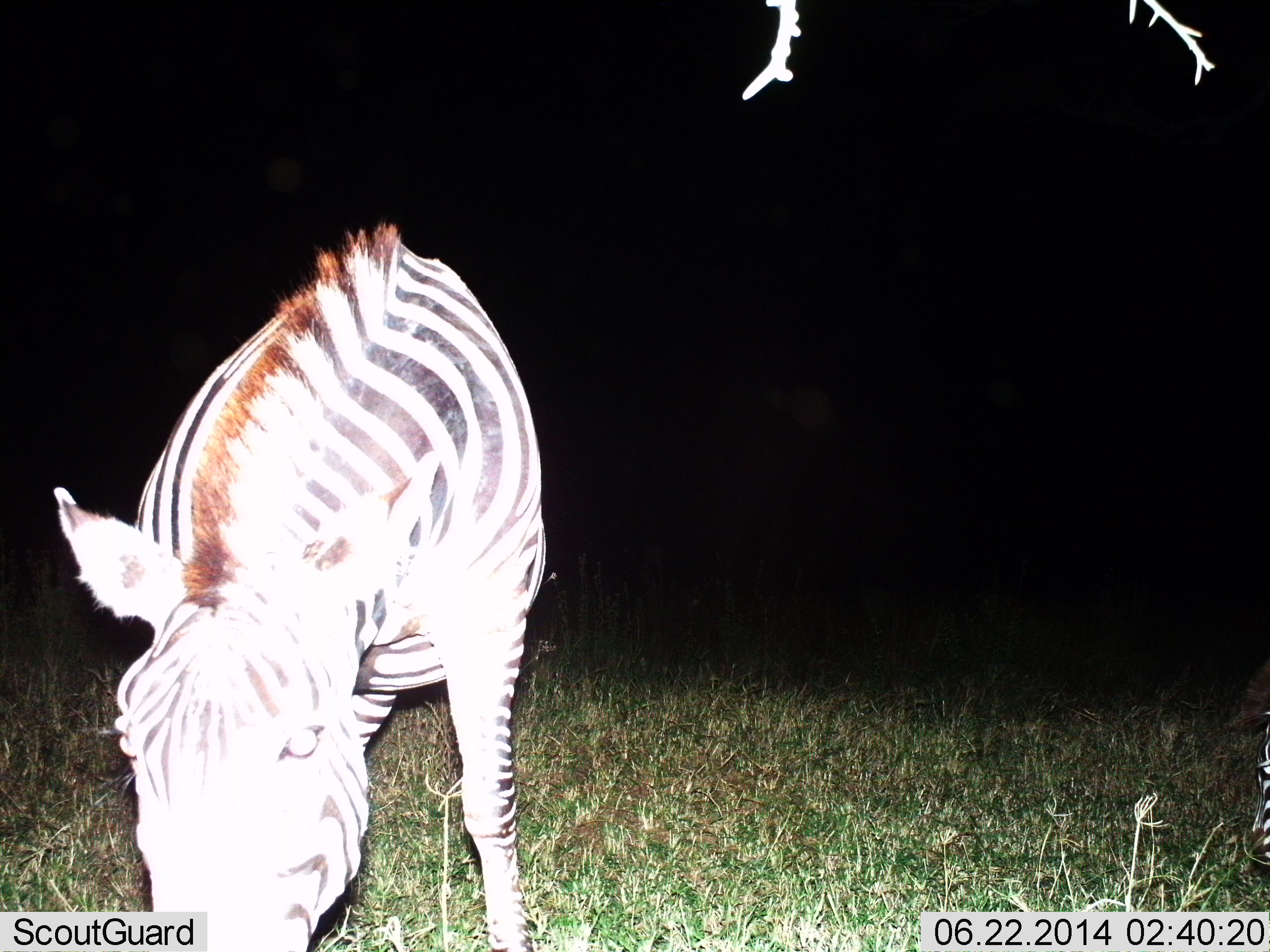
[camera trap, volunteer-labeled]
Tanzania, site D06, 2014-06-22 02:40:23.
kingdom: Animalia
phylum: Chordata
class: Mammalia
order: Perissodactyla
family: Equidae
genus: Equus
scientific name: Equus quagga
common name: plains zebra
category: zebra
Zebra (plains zebra) (Equus quagga), count 1. Behavior (volunteer vote fractions): standing 30%, resting 0%, moving 0%, interacting 0%. Young present (vote fraction): 0%. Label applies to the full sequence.